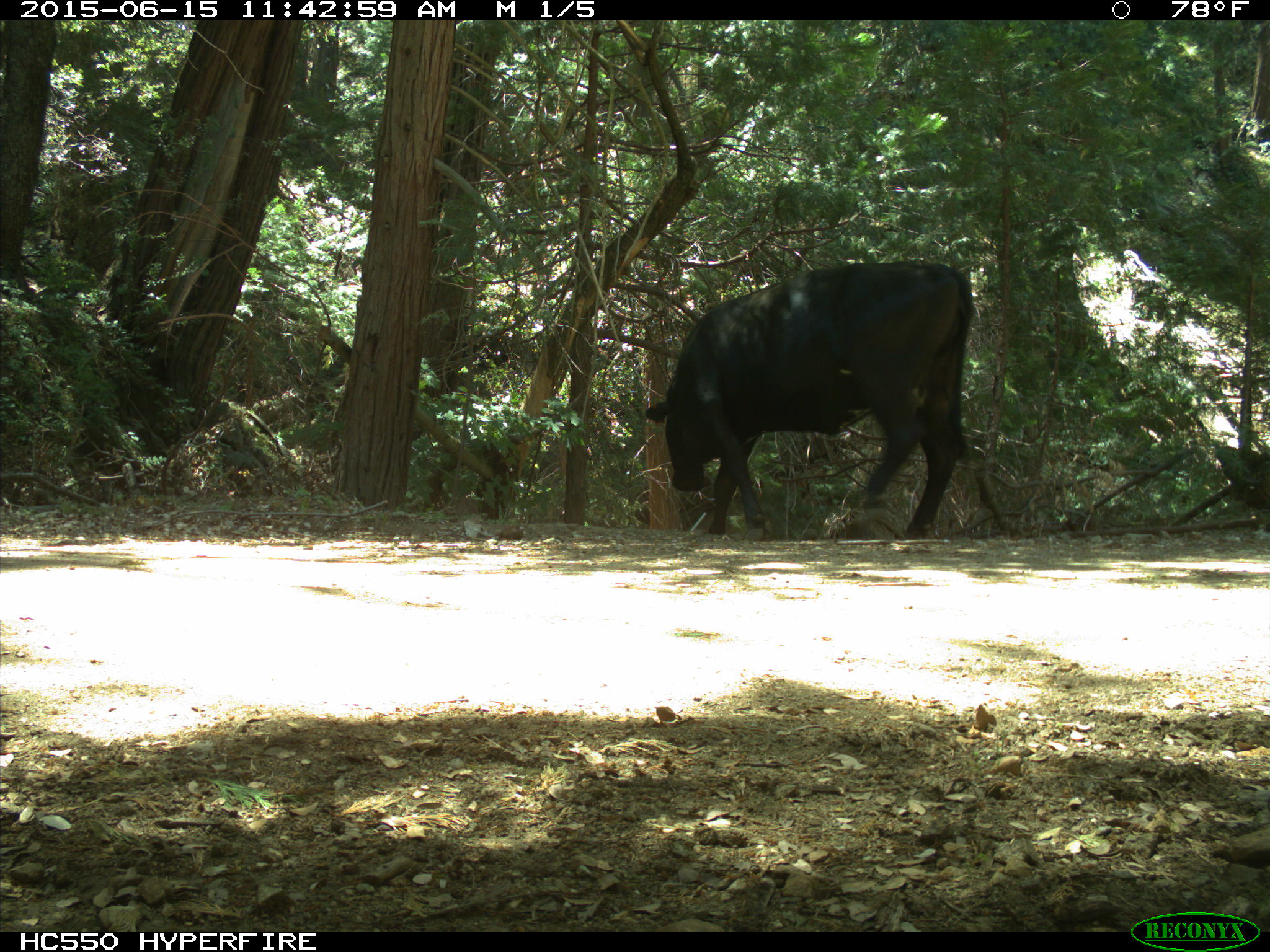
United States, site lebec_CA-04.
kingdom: Animalia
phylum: Chordata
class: Mammalia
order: Artiodactyla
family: Bovidae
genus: Bos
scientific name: Bos taurus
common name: domestic cow